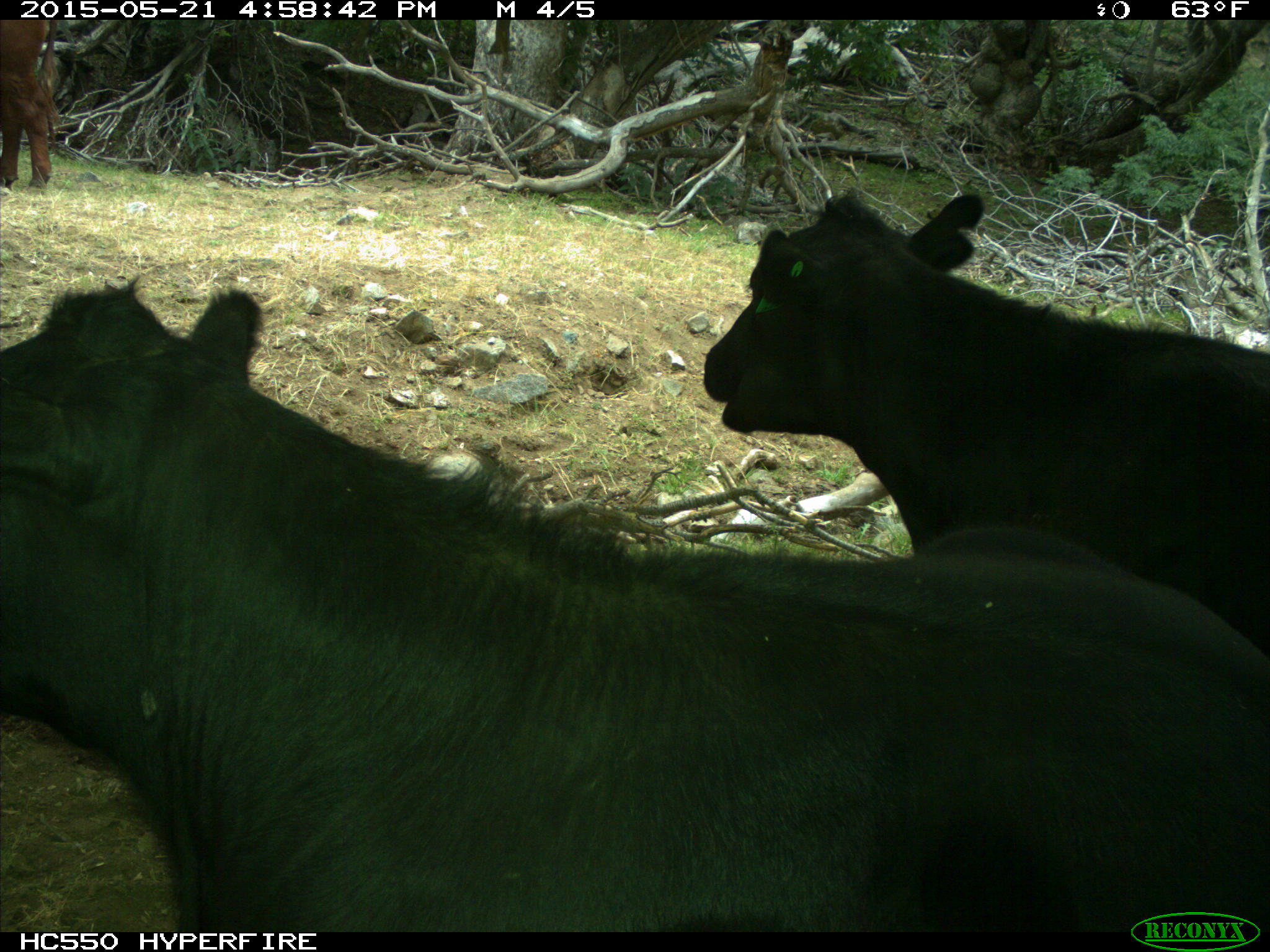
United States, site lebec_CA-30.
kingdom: Animalia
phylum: Chordata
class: Mammalia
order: Artiodactyla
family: Bovidae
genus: Bos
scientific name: Bos taurus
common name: domestic cow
Bos taurus (domestic cow).